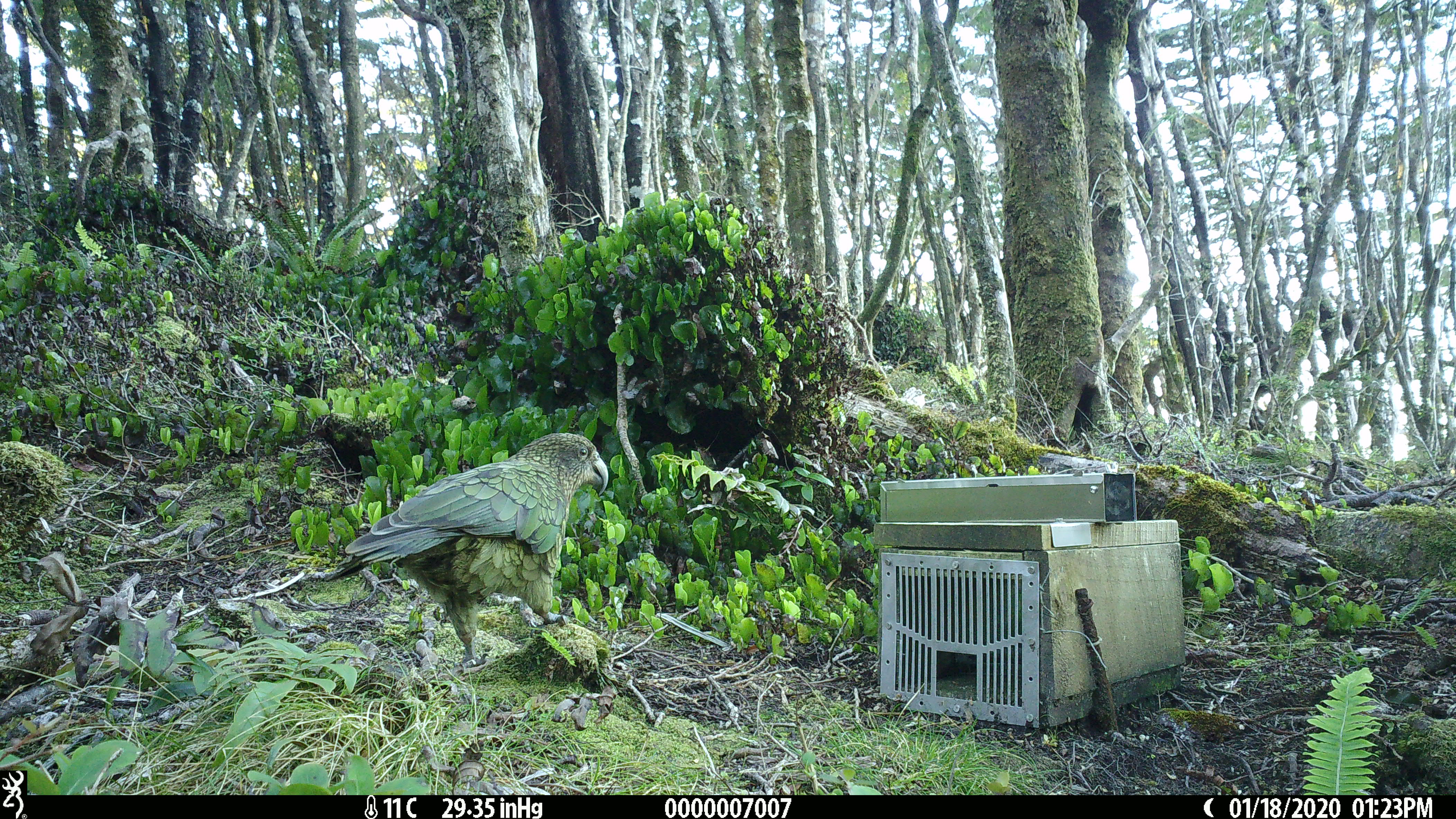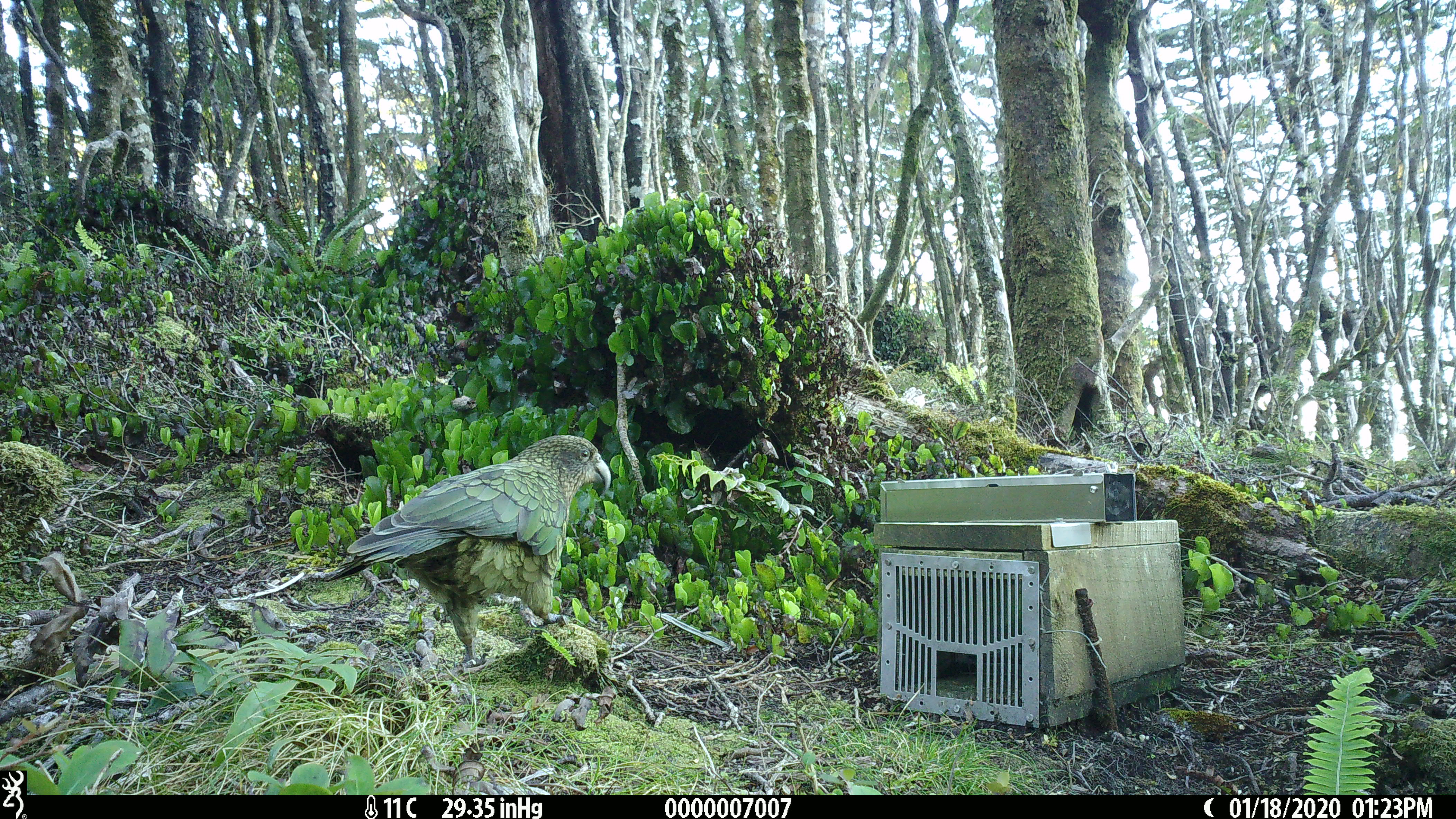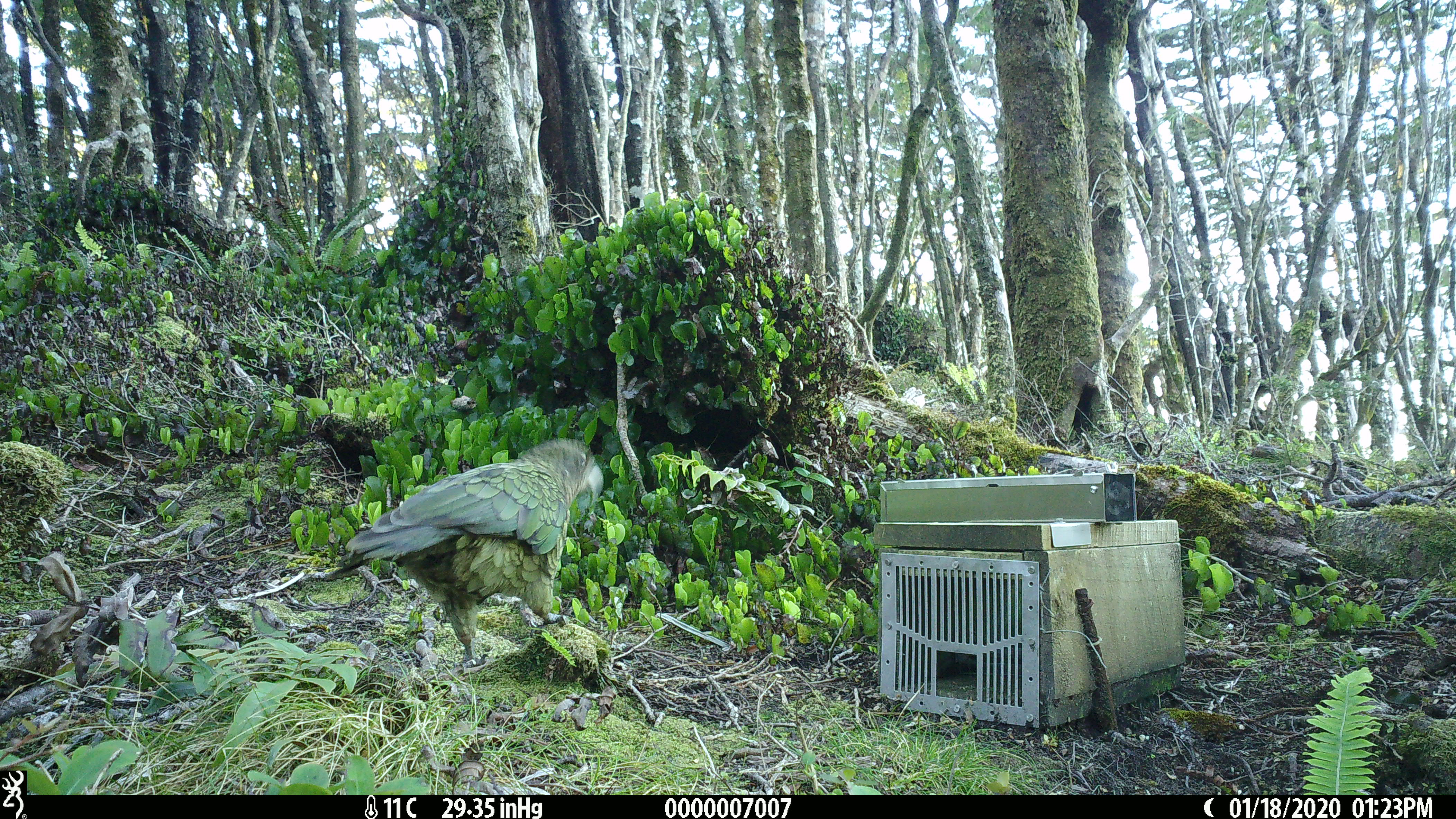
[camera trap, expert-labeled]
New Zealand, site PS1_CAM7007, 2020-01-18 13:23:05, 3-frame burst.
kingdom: Animalia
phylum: Chordata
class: Aves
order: Psittaciformes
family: Strigopidae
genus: Nestor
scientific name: Nestor notabilis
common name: kea